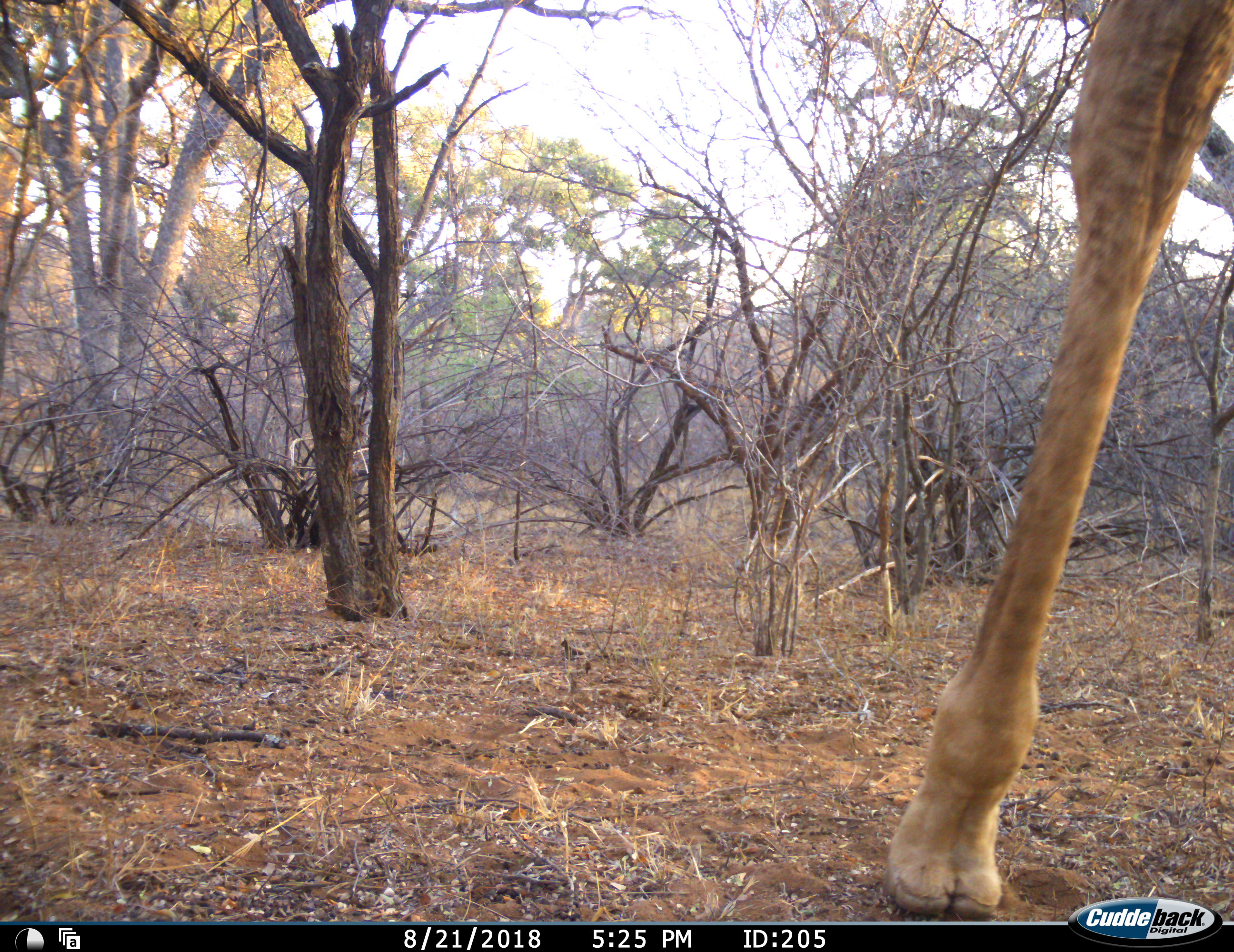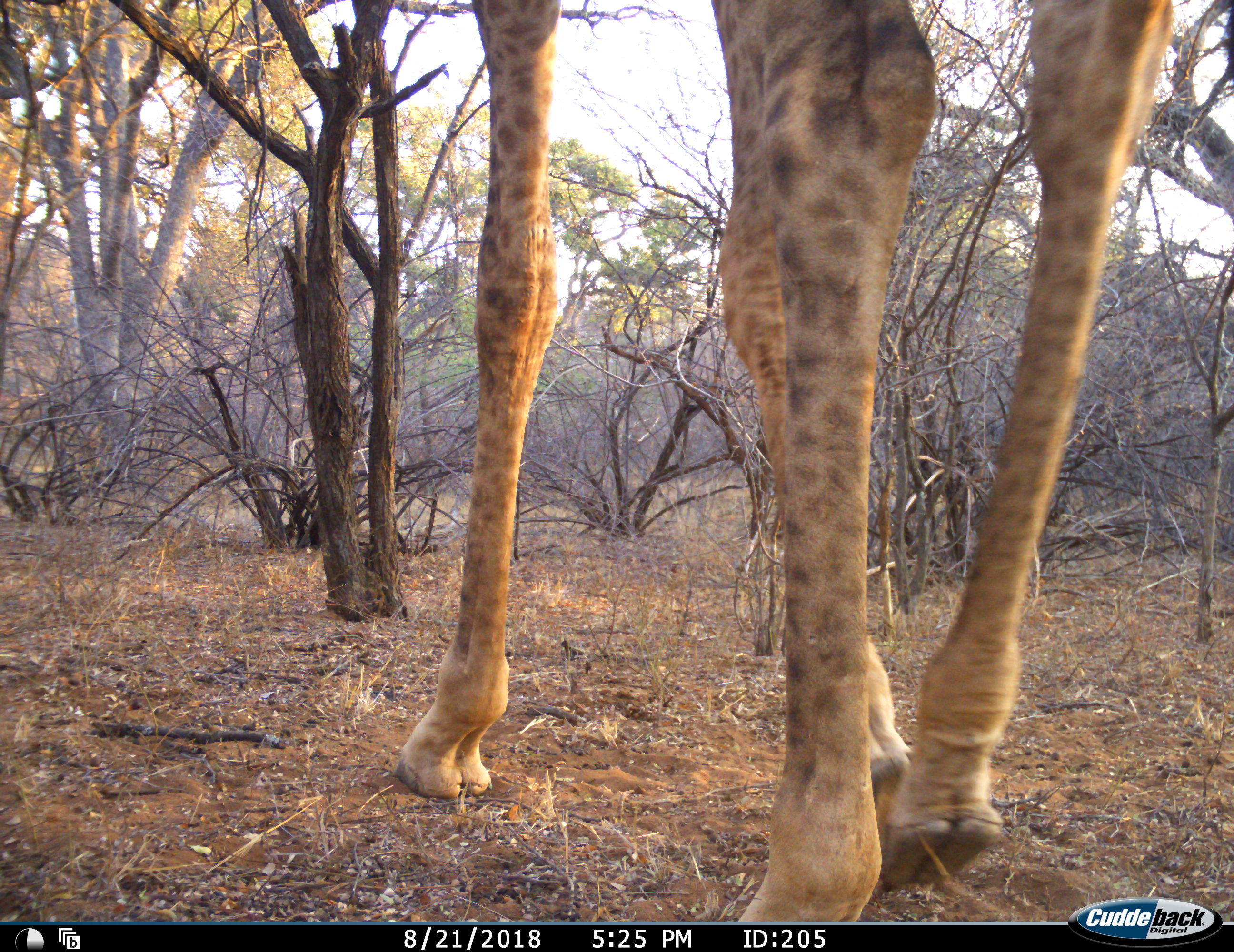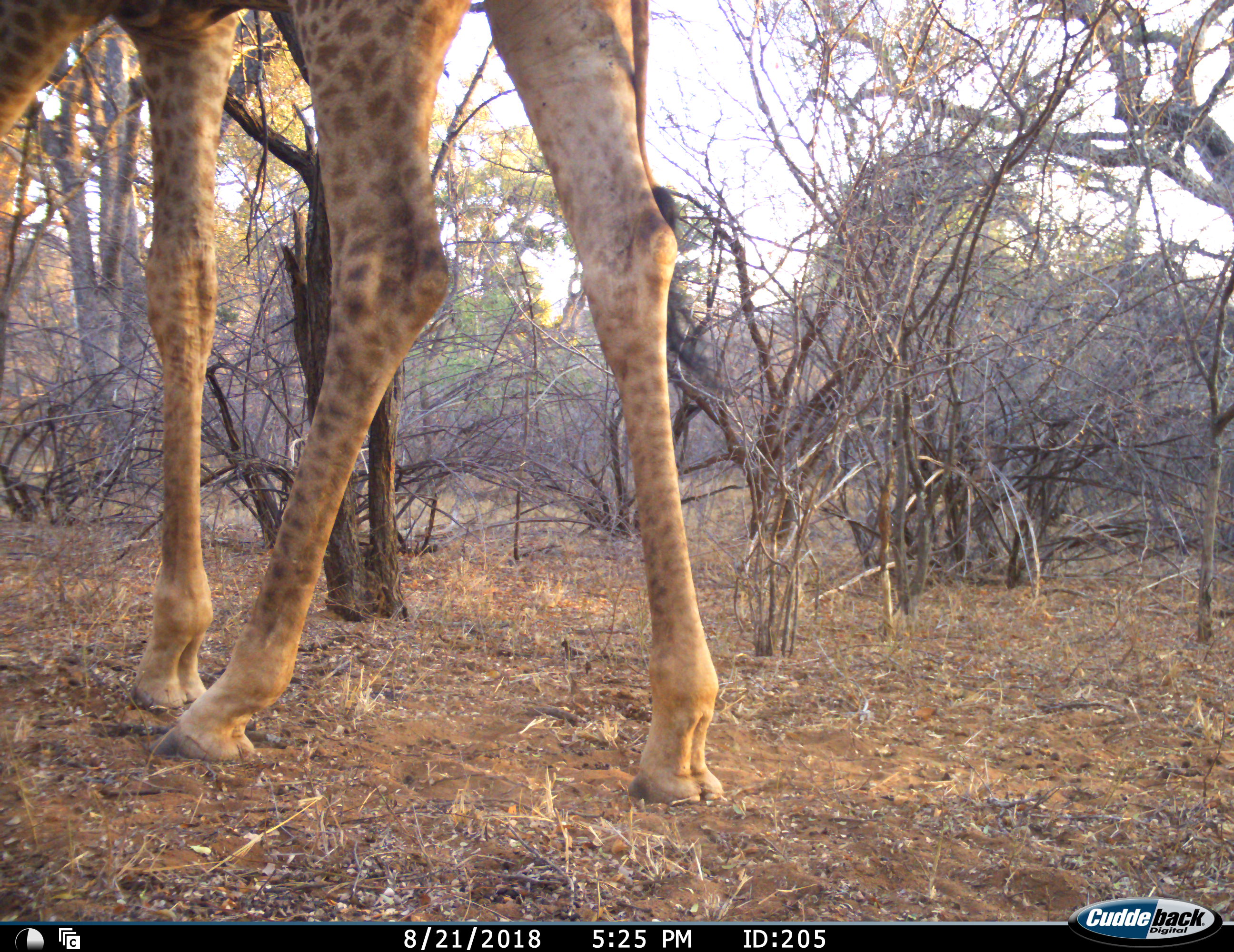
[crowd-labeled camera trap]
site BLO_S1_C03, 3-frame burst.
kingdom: Animalia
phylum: Chordata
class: Mammalia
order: Artiodactyla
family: Giraffidae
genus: Giraffa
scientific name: Giraffa camelopardalis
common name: giraffe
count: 1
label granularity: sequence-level